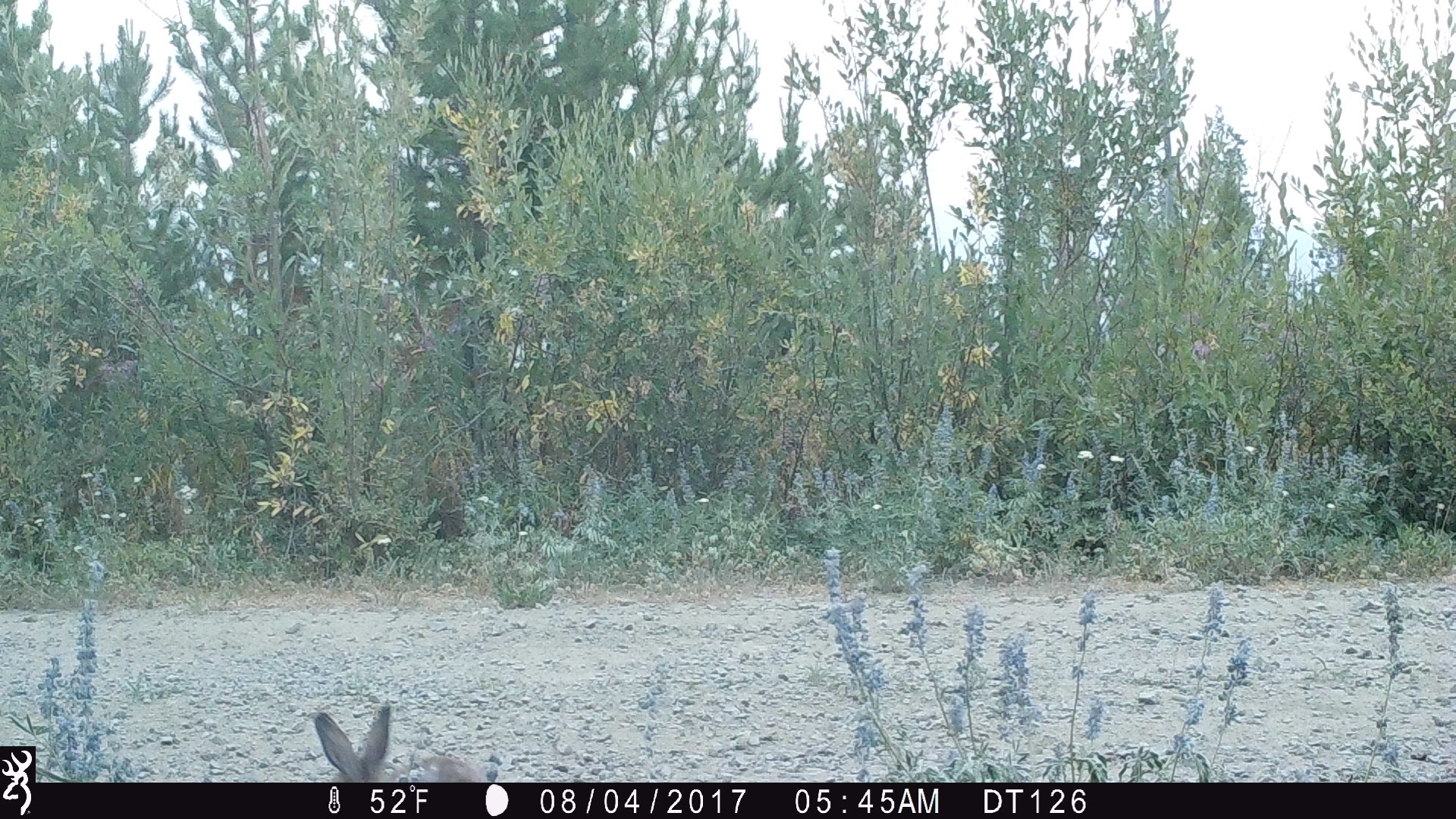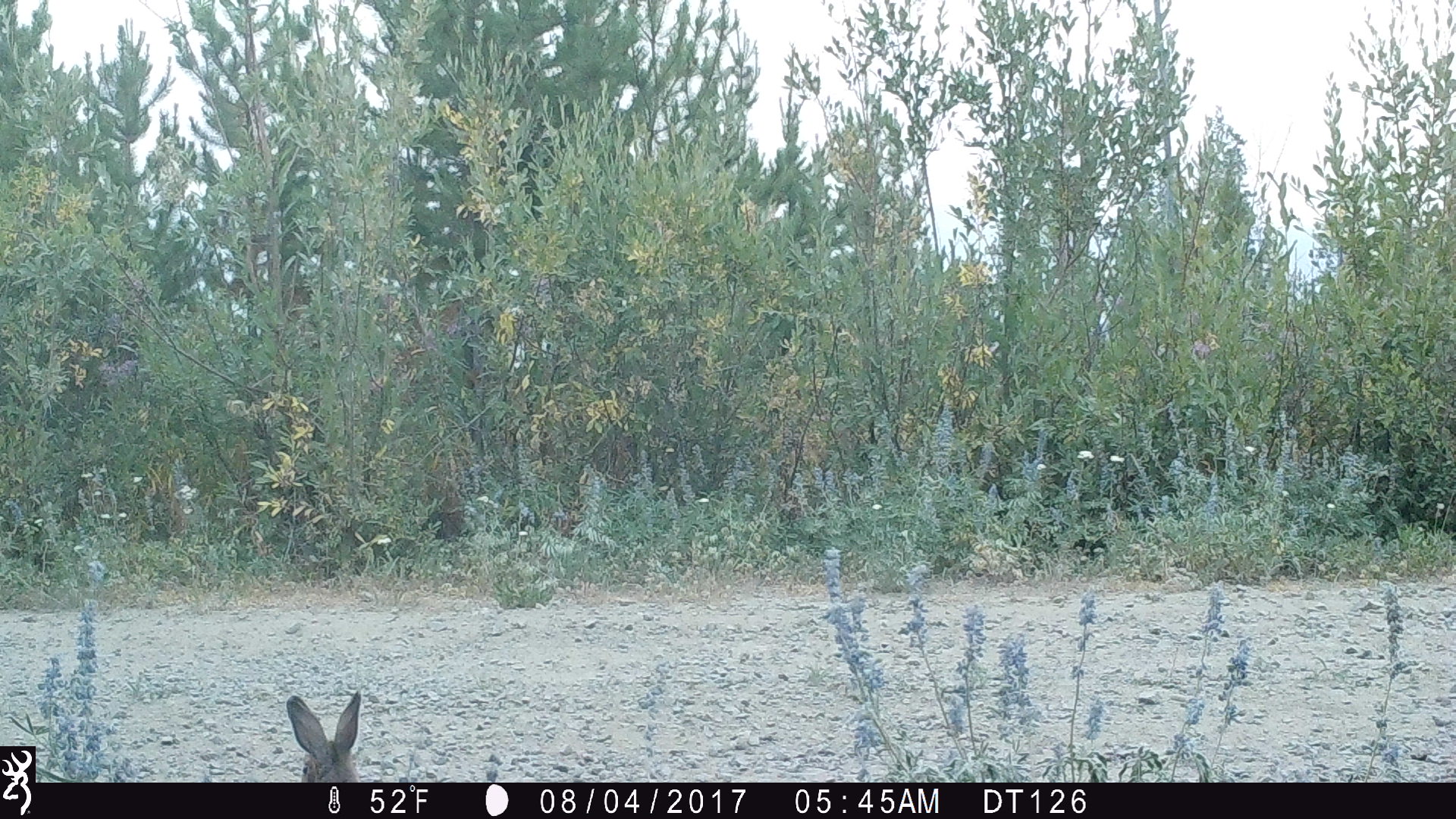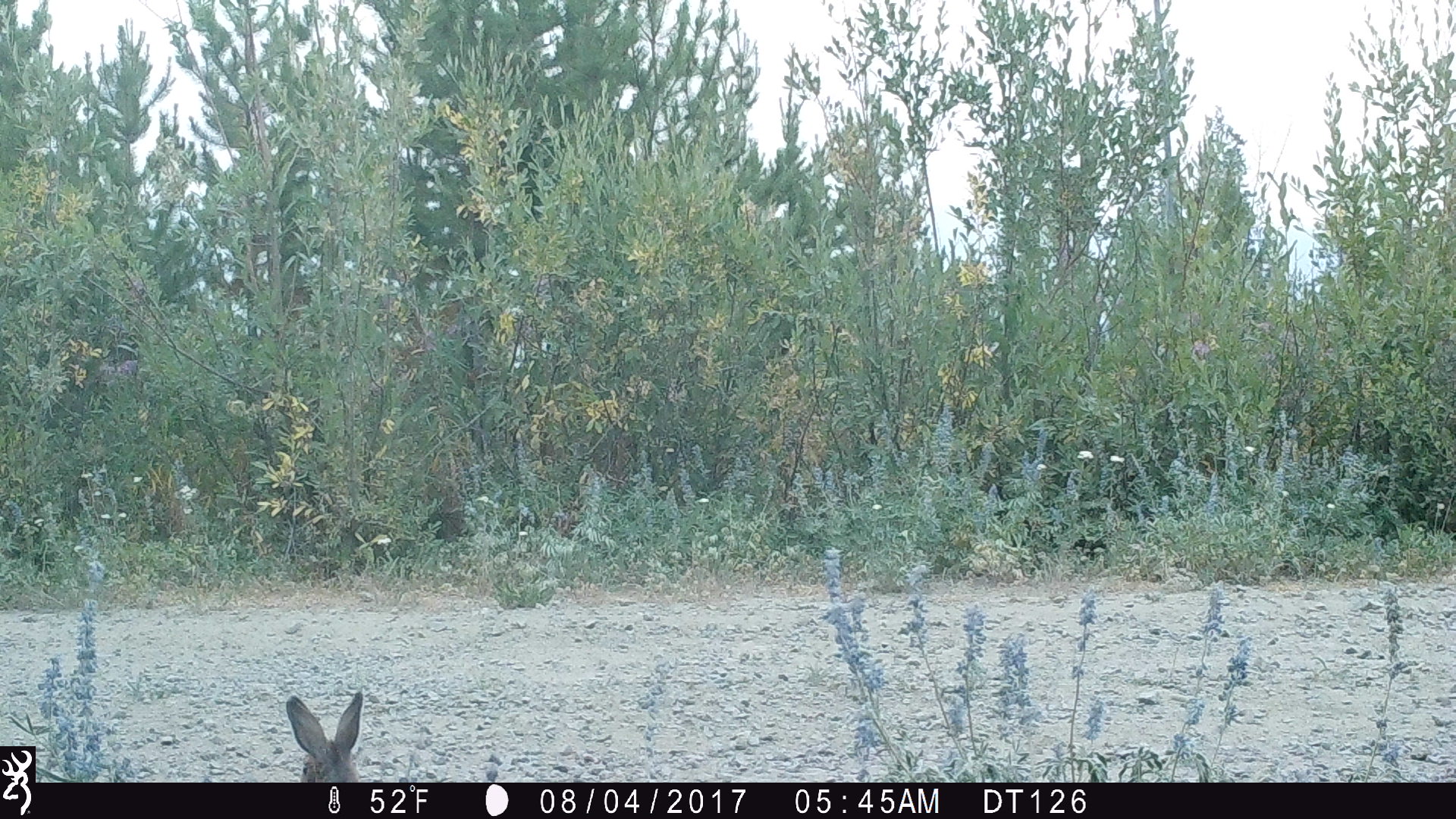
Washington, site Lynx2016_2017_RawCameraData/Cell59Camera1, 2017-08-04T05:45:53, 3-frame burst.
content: unidentified animal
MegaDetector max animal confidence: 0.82